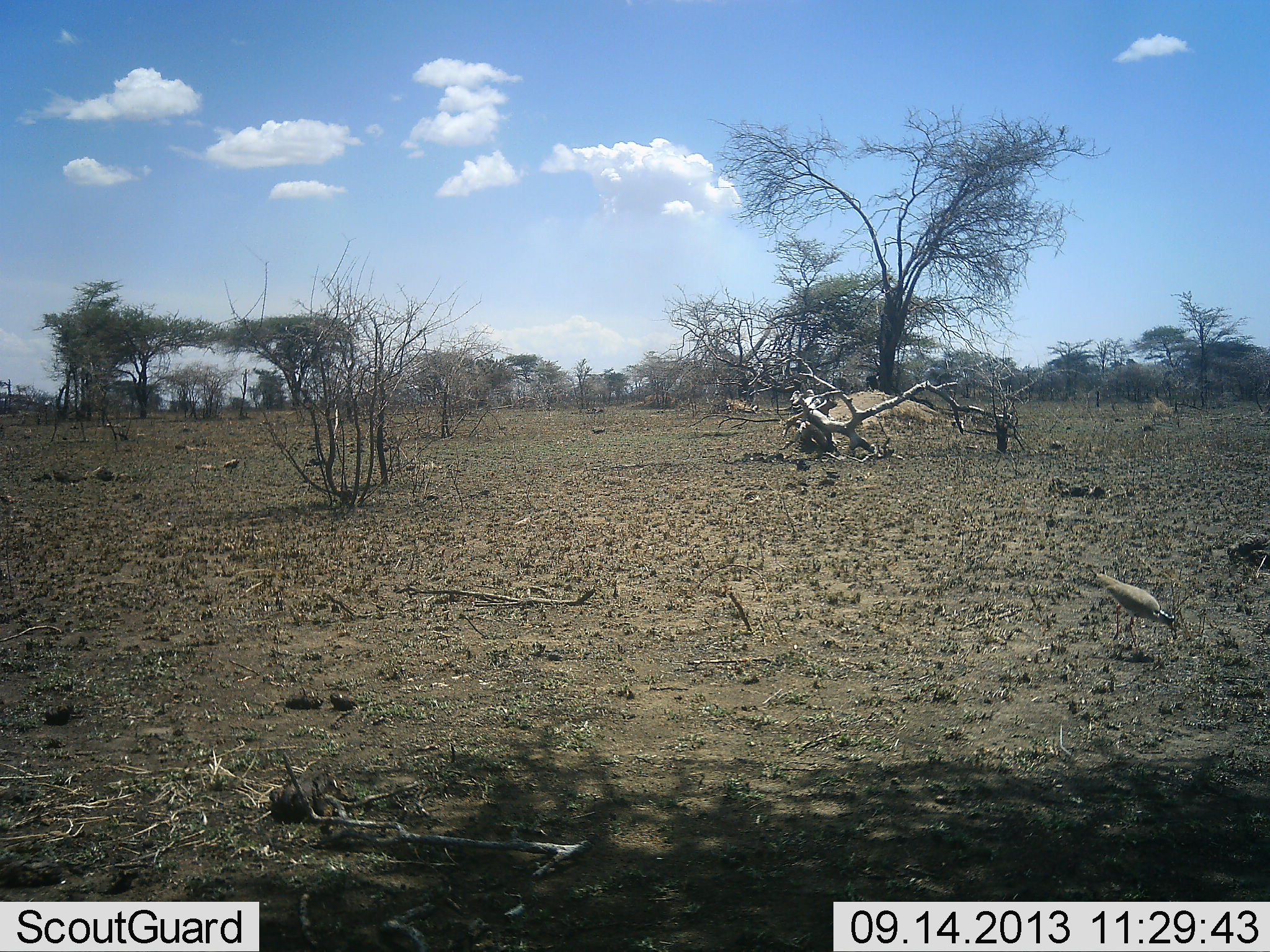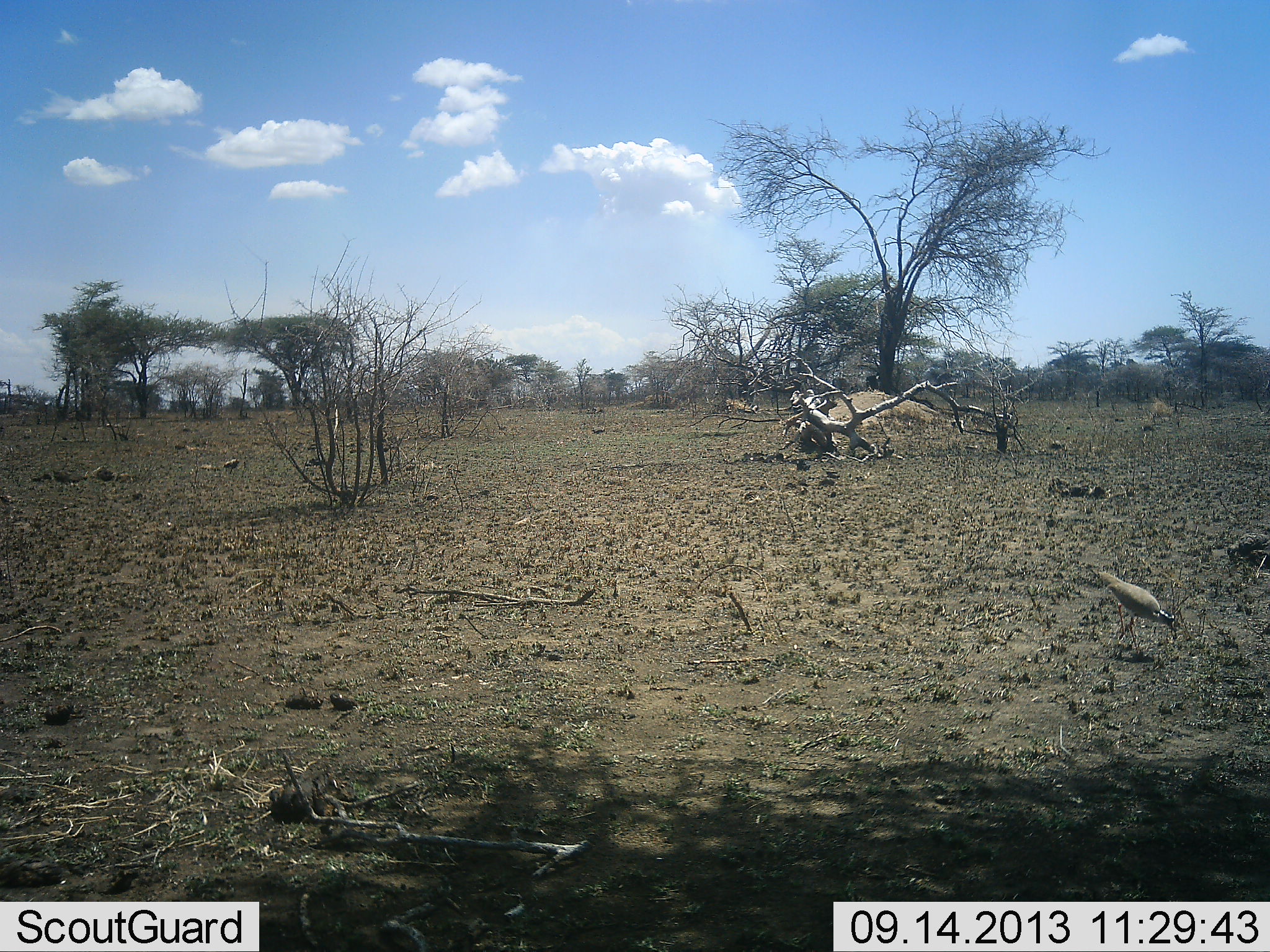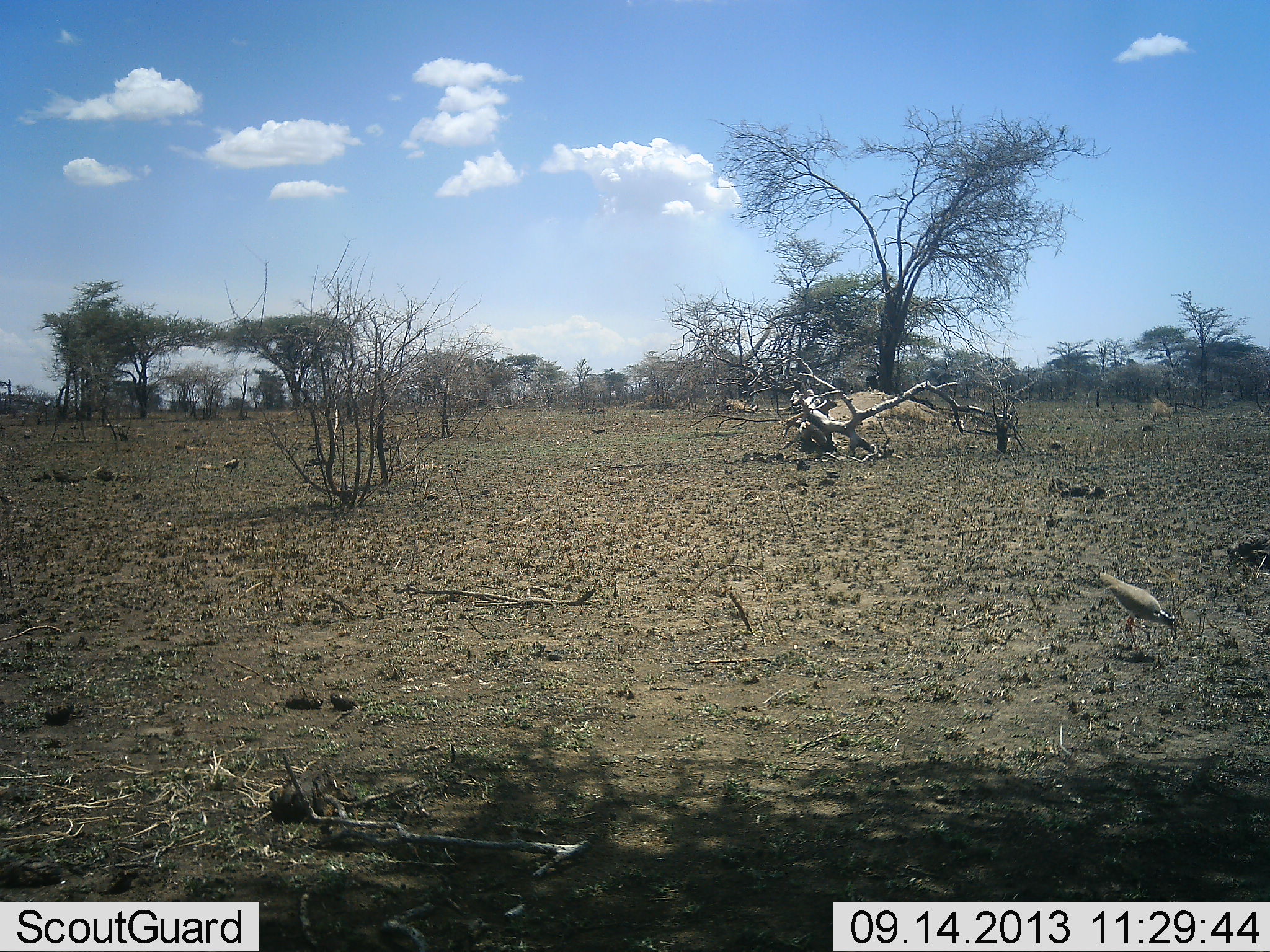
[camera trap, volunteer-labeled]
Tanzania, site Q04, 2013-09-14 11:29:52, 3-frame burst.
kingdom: Animalia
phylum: Chordata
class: Aves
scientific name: Aves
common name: bird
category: otherbird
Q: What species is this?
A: Otherbird (bird) (Aves).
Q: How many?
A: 1.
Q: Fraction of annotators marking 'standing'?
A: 64%.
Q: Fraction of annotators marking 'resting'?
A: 0%.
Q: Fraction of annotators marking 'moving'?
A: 14%.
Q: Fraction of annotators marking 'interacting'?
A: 0%.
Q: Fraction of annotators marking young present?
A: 0%.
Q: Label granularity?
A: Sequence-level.